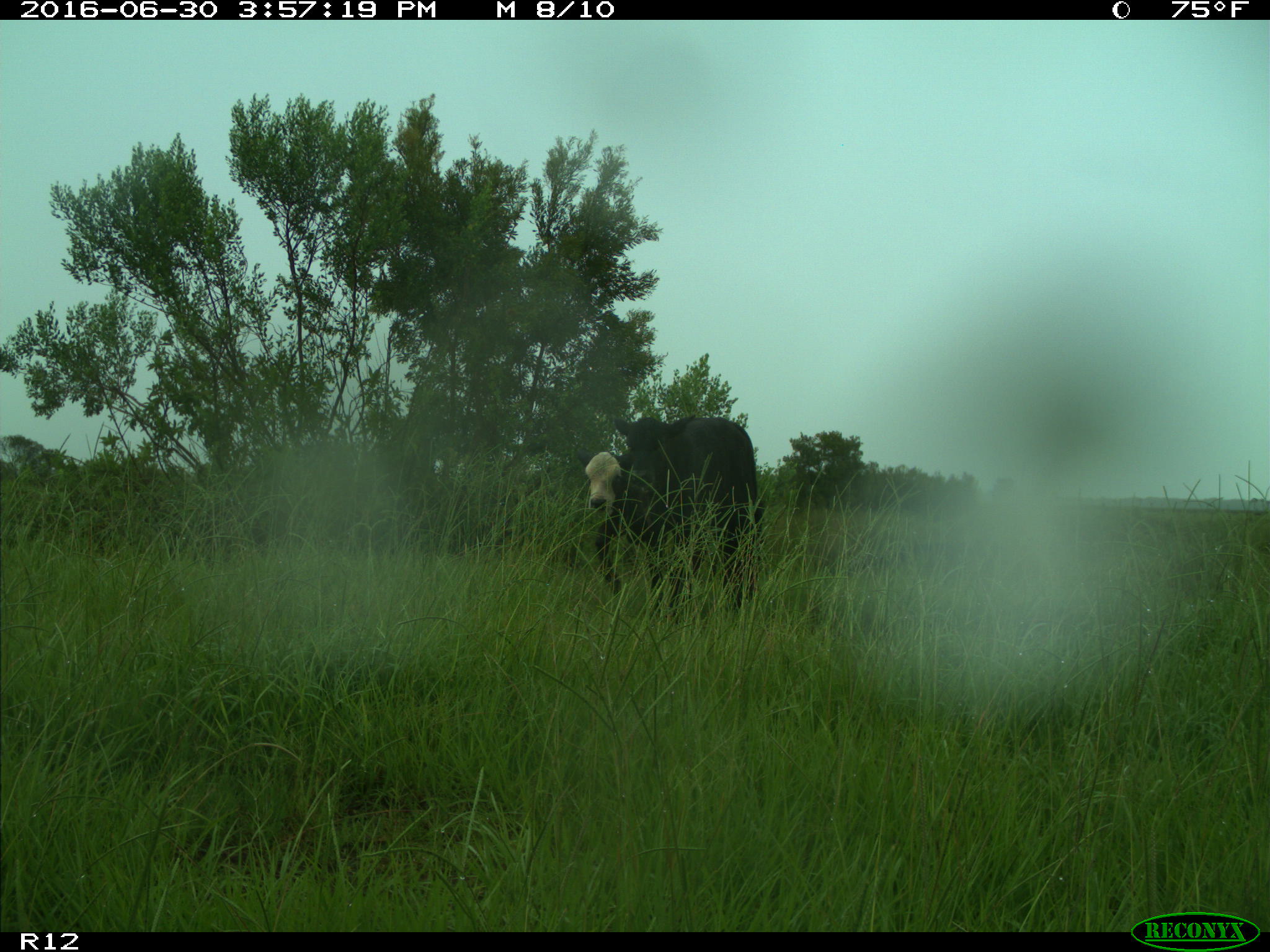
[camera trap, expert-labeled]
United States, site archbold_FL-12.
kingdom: Animalia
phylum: Chordata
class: Mammalia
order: Artiodactyla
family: Bovidae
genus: Bos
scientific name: Bos taurus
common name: domestic cow